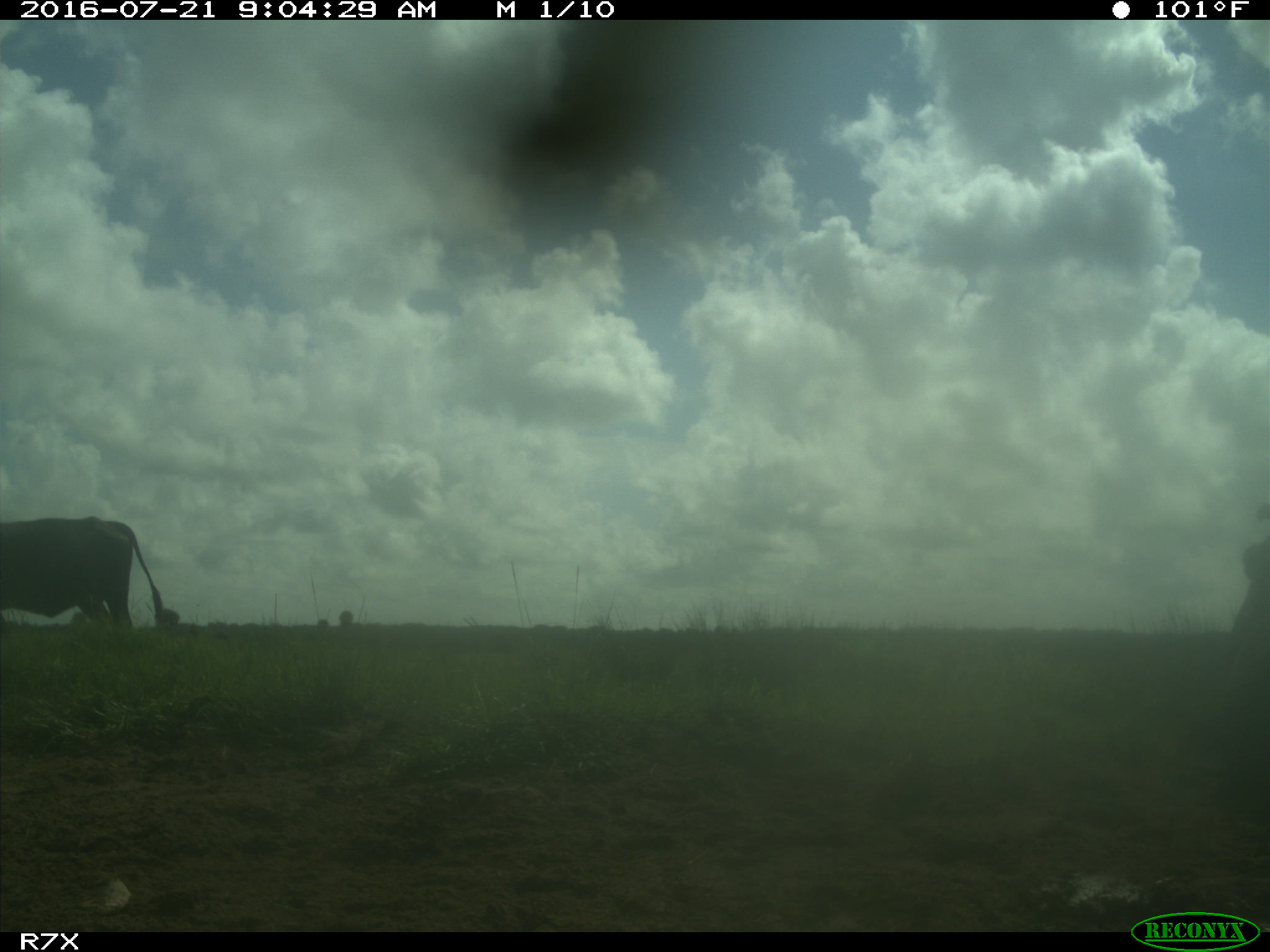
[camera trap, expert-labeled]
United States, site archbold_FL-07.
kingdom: Animalia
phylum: Chordata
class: Mammalia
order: Artiodactyla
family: Bovidae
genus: Bos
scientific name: Bos taurus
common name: domestic cow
Bos taurus (domestic cow).